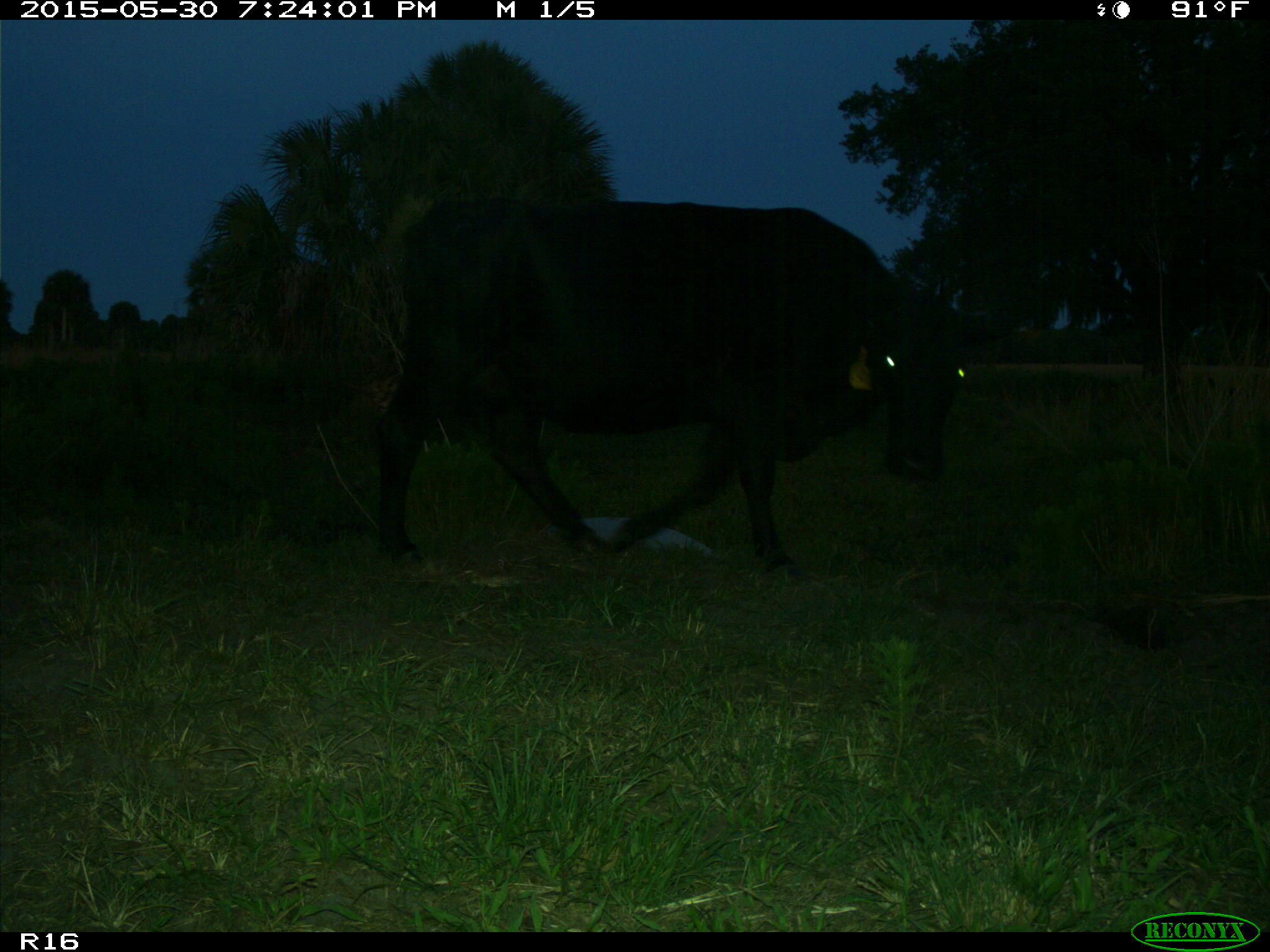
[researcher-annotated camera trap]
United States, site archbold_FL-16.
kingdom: Animalia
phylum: Chordata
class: Mammalia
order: Artiodactyla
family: Bovidae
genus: Bos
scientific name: Bos taurus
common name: domestic cow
Bos taurus (domestic cow).